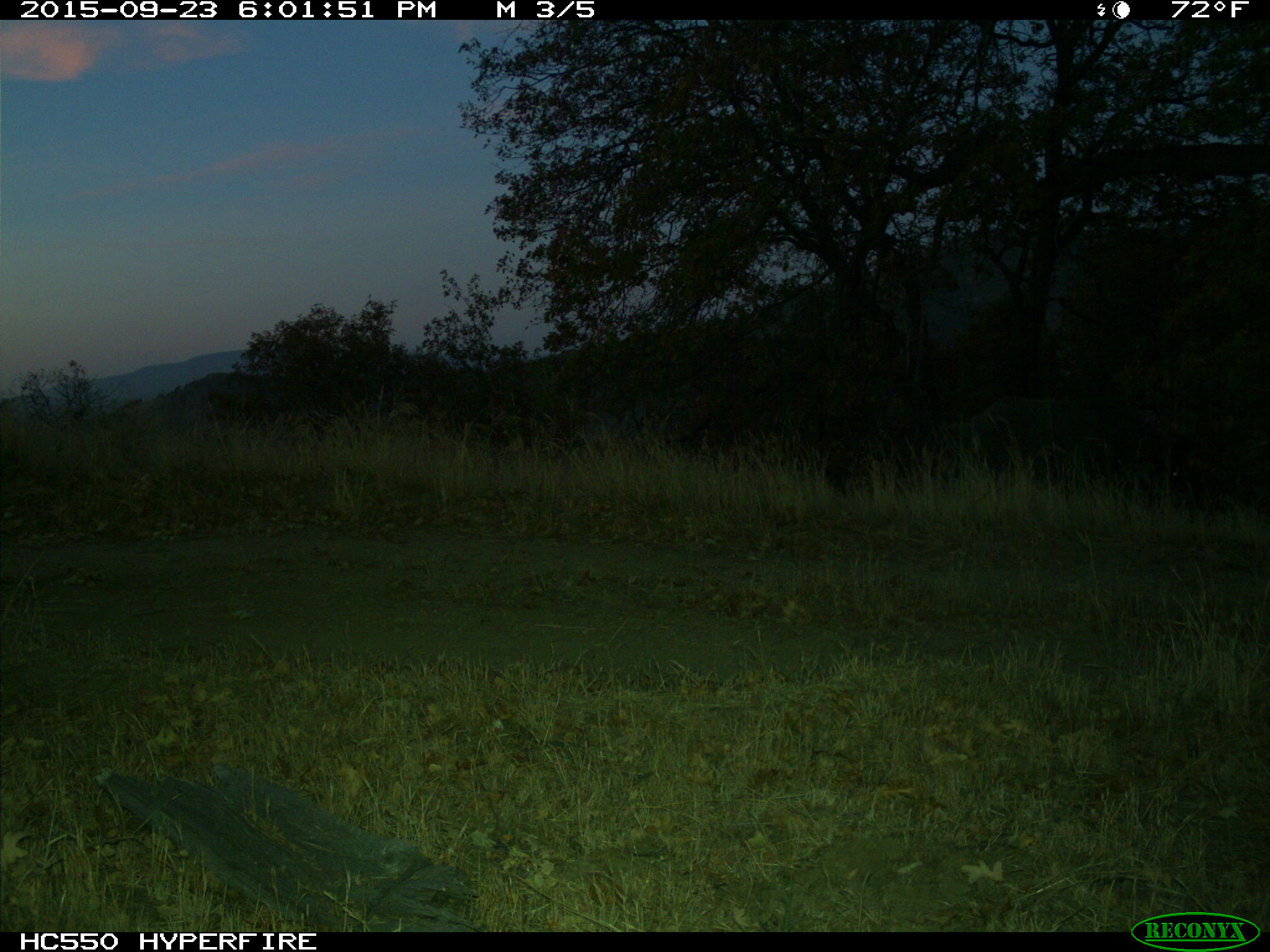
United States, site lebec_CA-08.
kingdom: Animalia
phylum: Chordata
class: Mammalia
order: Artiodactyla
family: Suidae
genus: Sus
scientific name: Sus scrofa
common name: wild boar